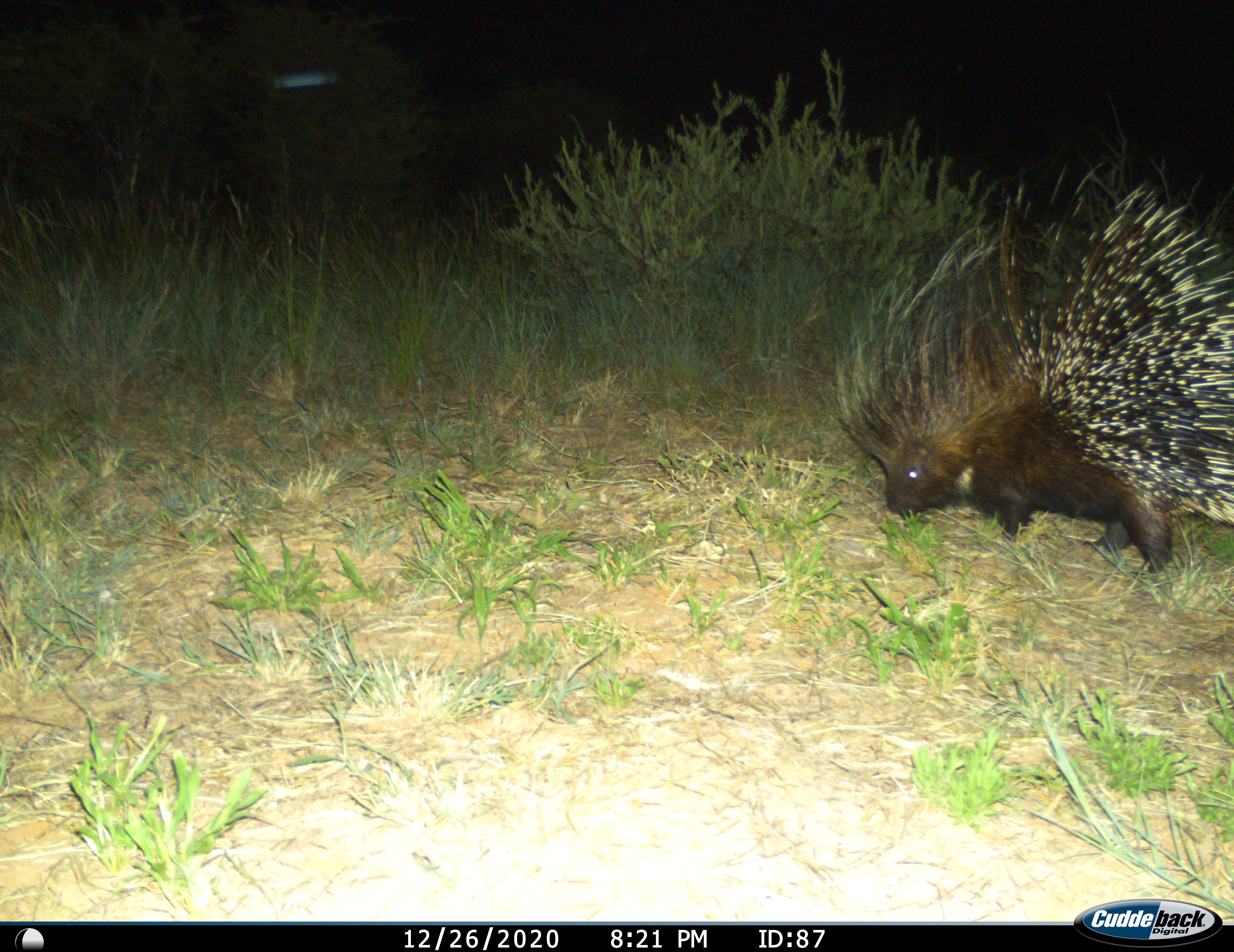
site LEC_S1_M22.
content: unidentified animal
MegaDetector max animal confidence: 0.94